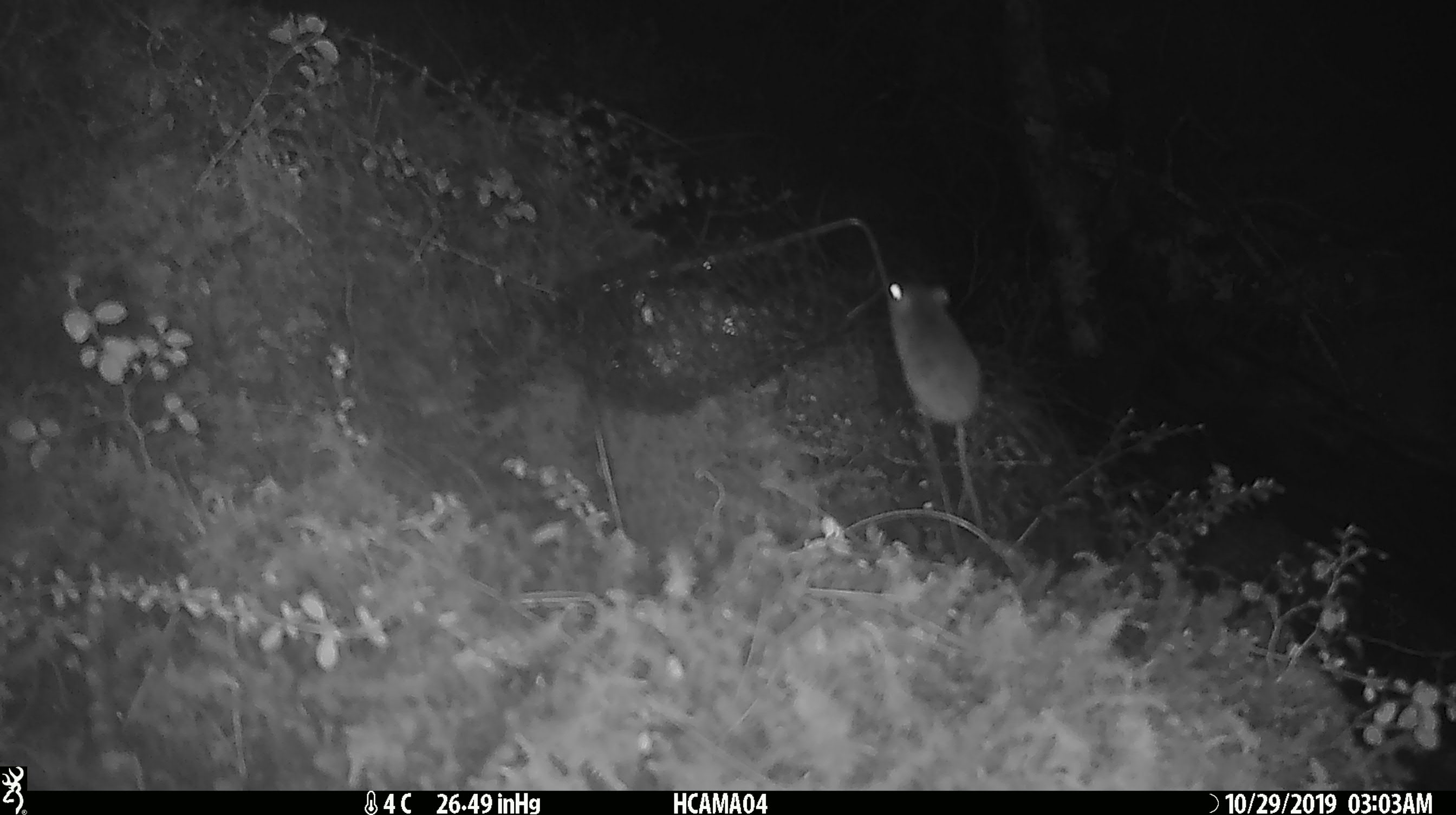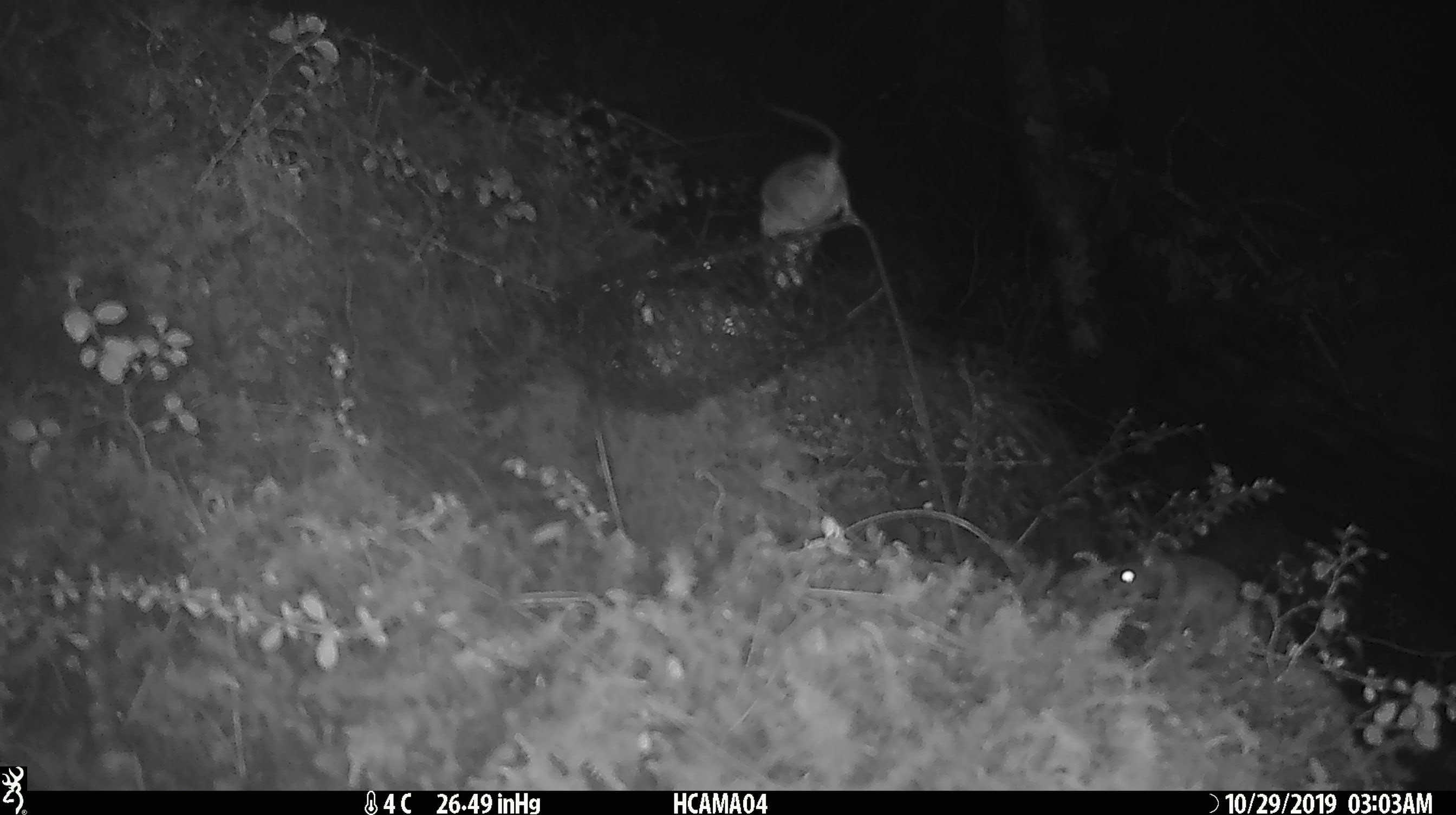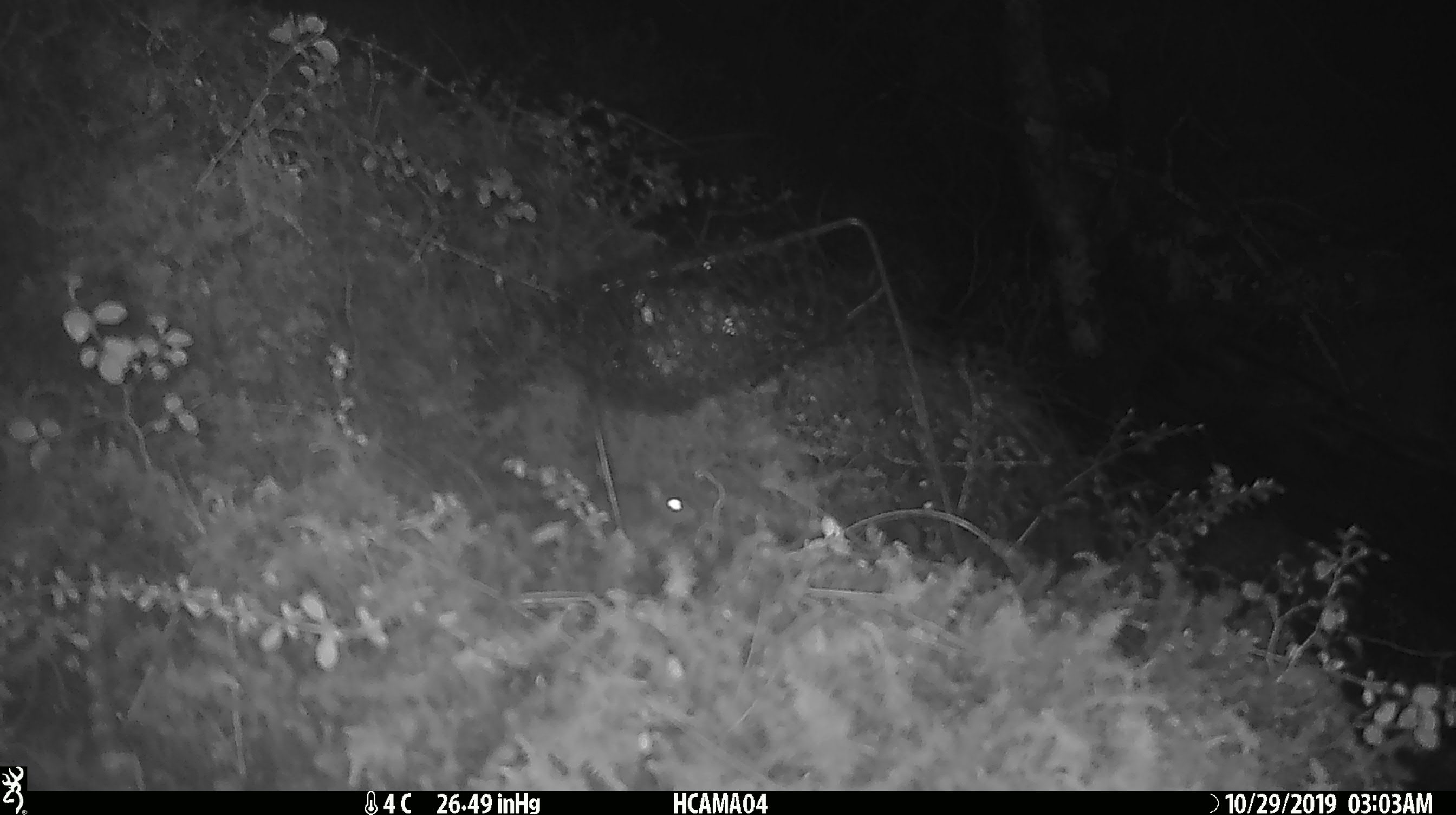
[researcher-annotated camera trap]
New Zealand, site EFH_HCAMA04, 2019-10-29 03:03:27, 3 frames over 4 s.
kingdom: Animalia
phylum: Chordata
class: Mammalia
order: Rodentia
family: Muridae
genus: Mus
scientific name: Mus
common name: mouse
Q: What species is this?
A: Mouse (Mus).